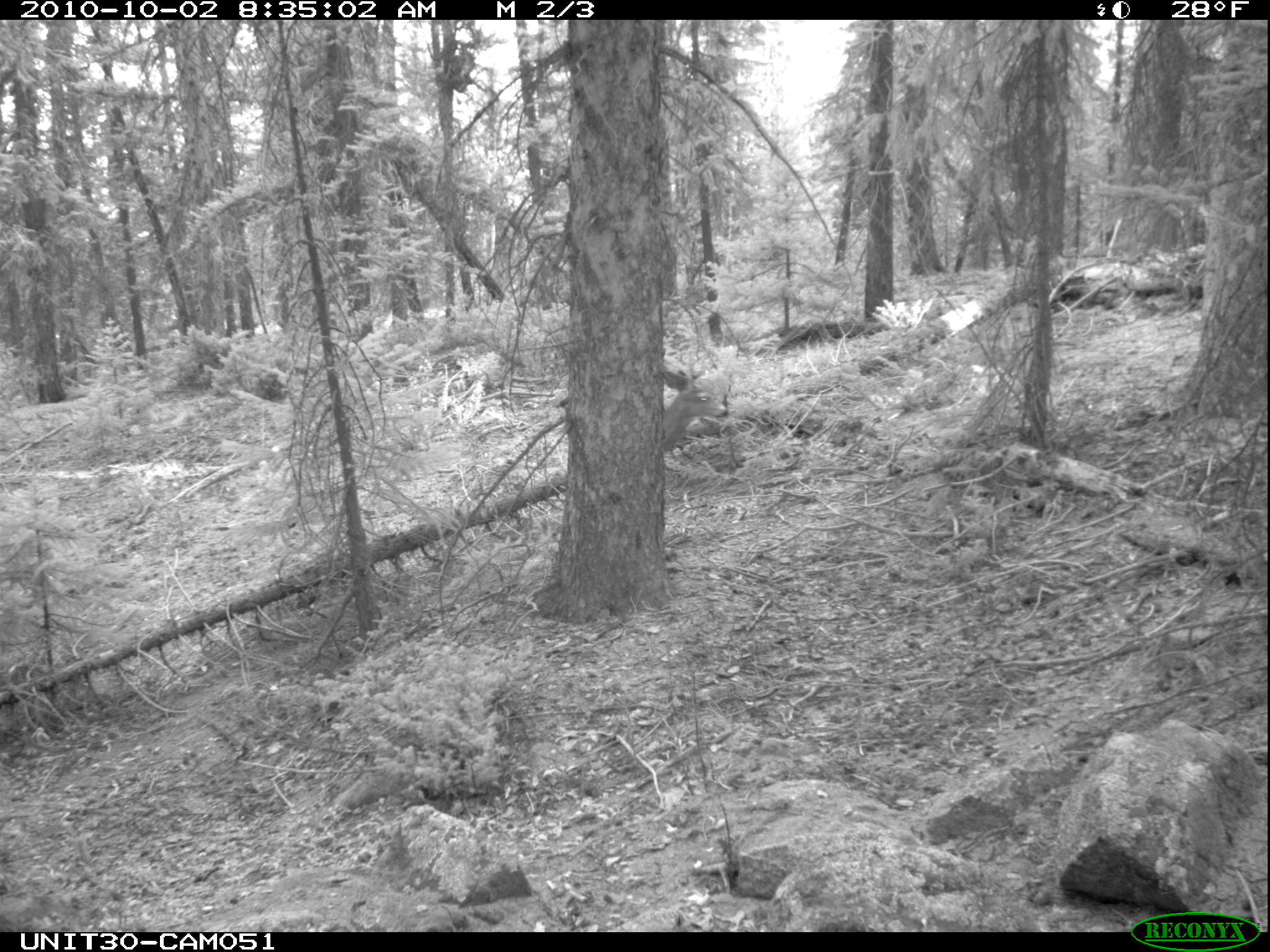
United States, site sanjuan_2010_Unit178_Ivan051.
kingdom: Animalia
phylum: Chordata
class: Mammalia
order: Artiodactyla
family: Cervidae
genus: Odocoileus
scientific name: Odocoileus hemionus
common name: mule deer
Odocoileus hemionus (mule deer).